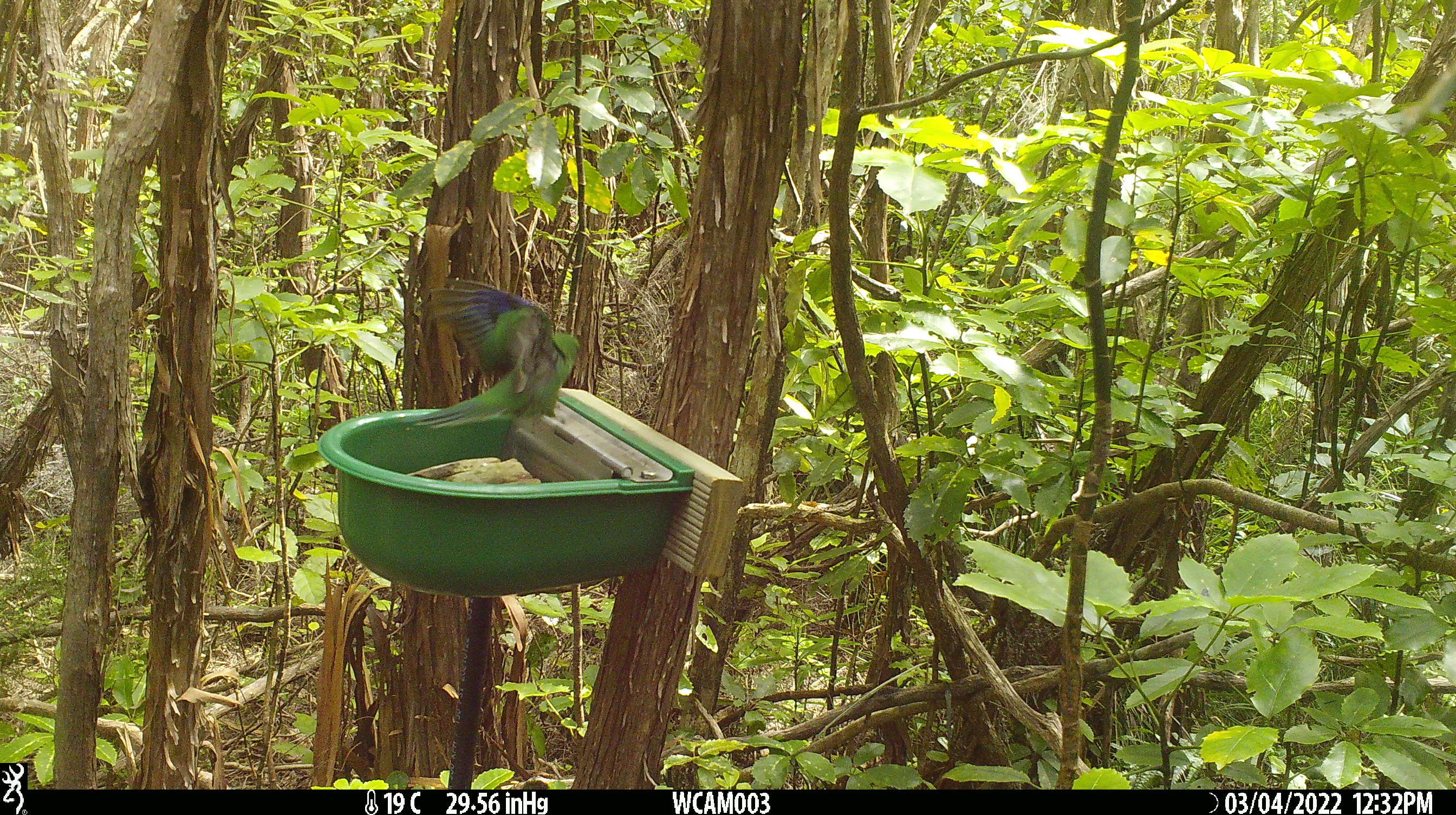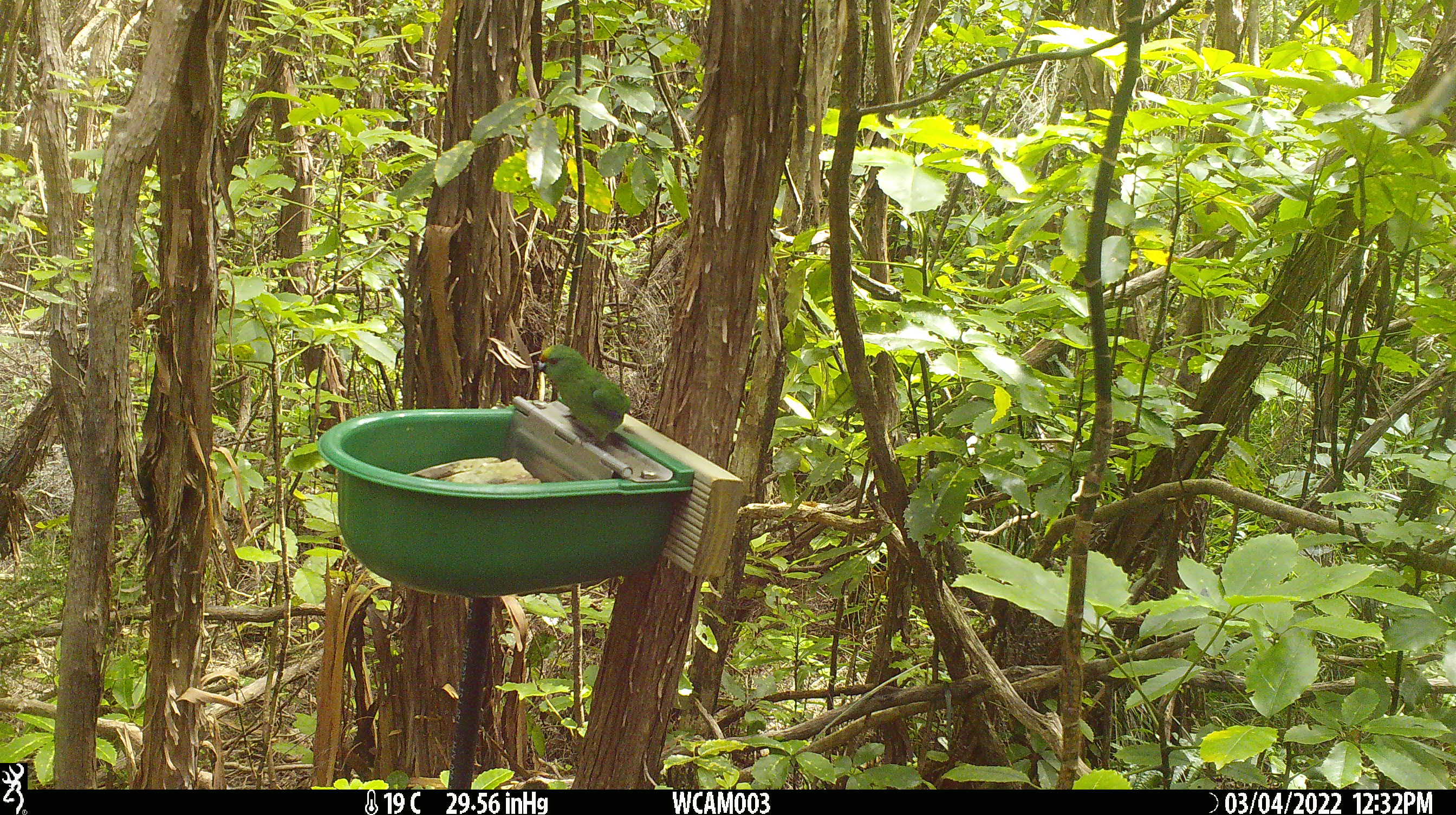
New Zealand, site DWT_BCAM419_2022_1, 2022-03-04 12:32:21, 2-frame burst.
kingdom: Animalia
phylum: Chordata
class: Aves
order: Psittaciformes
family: Psittaculidae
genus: Cyanoramphus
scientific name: Cyanoramphus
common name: parakeet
Parakeet (Cyanoramphus).